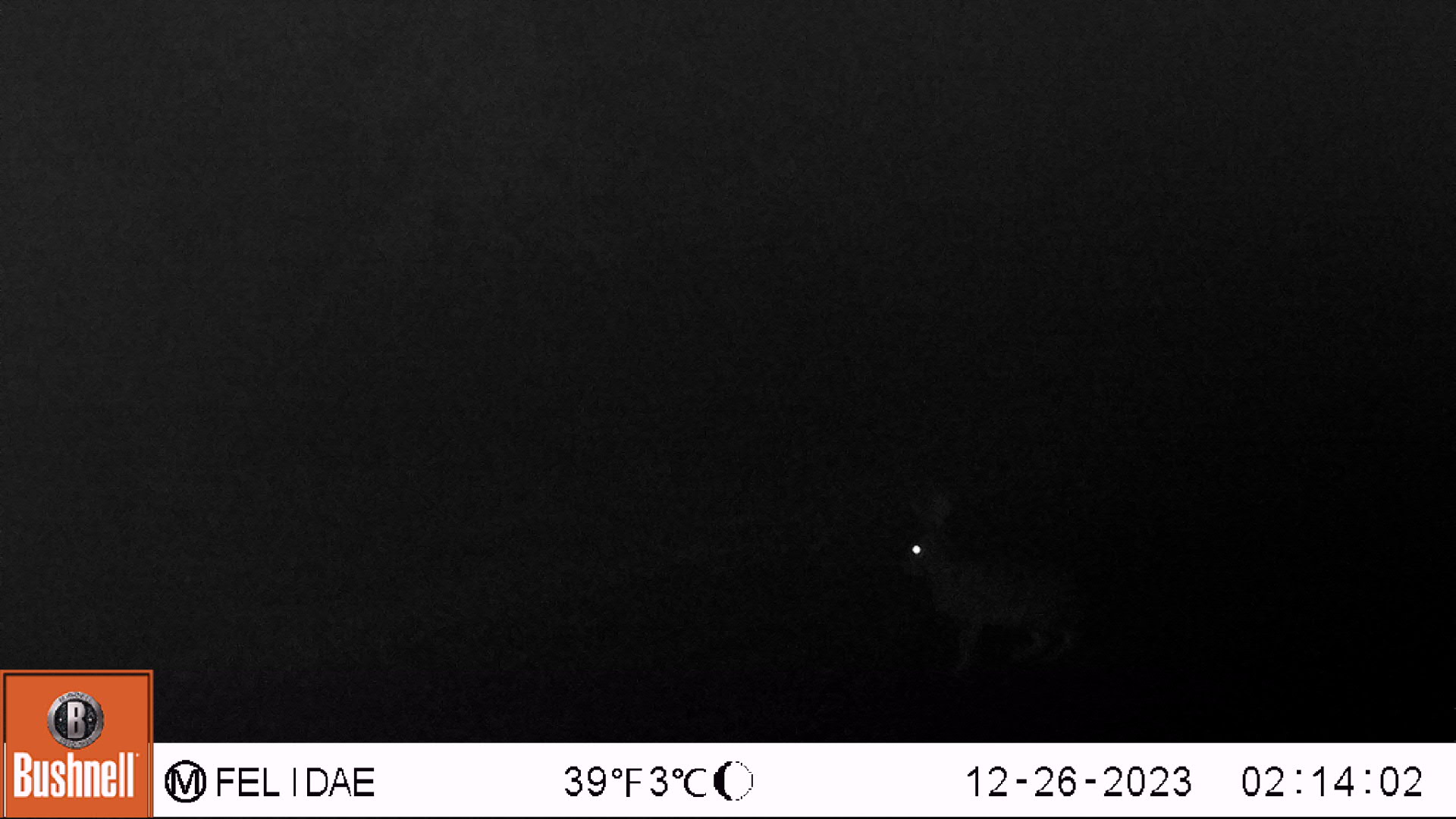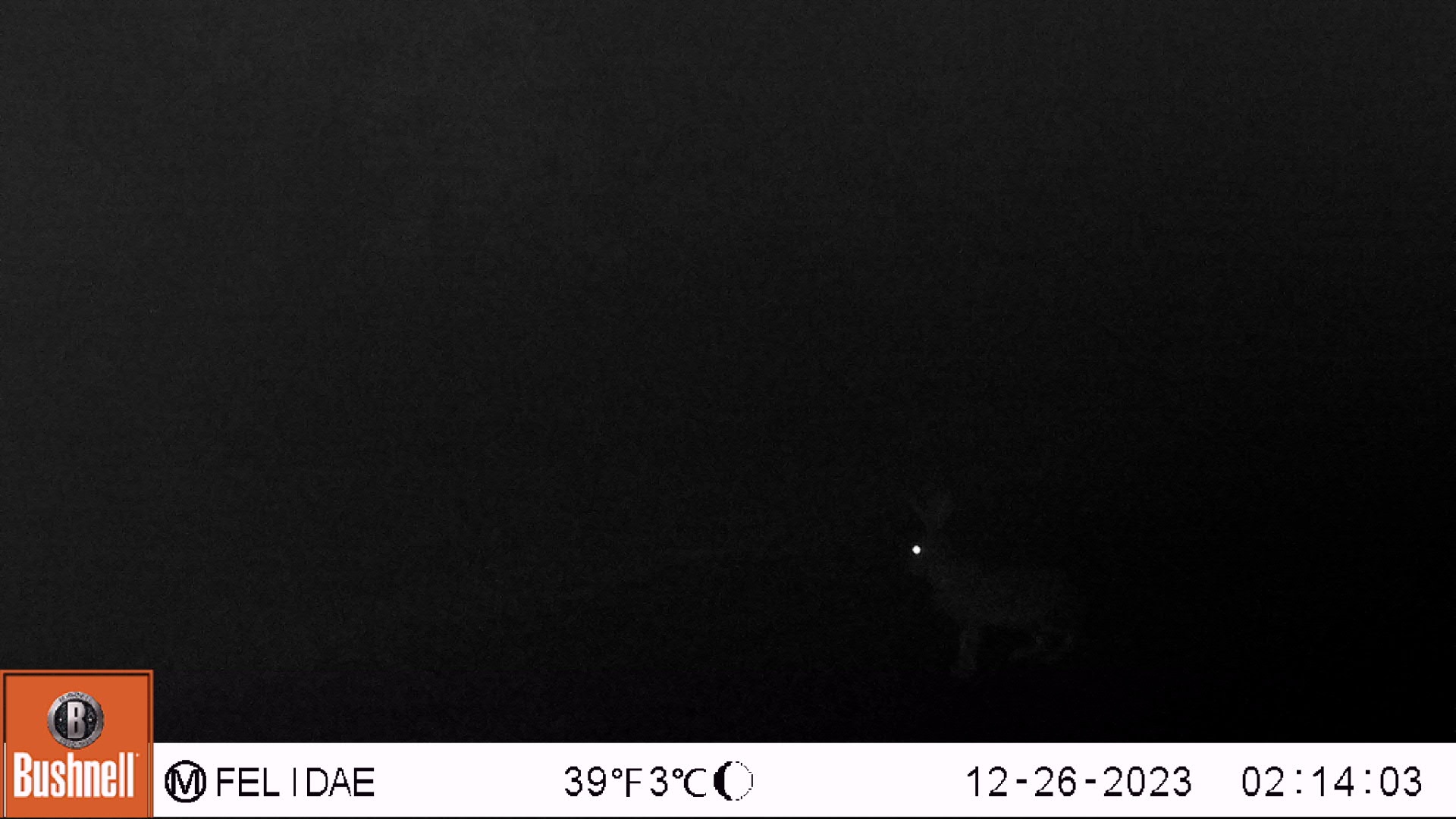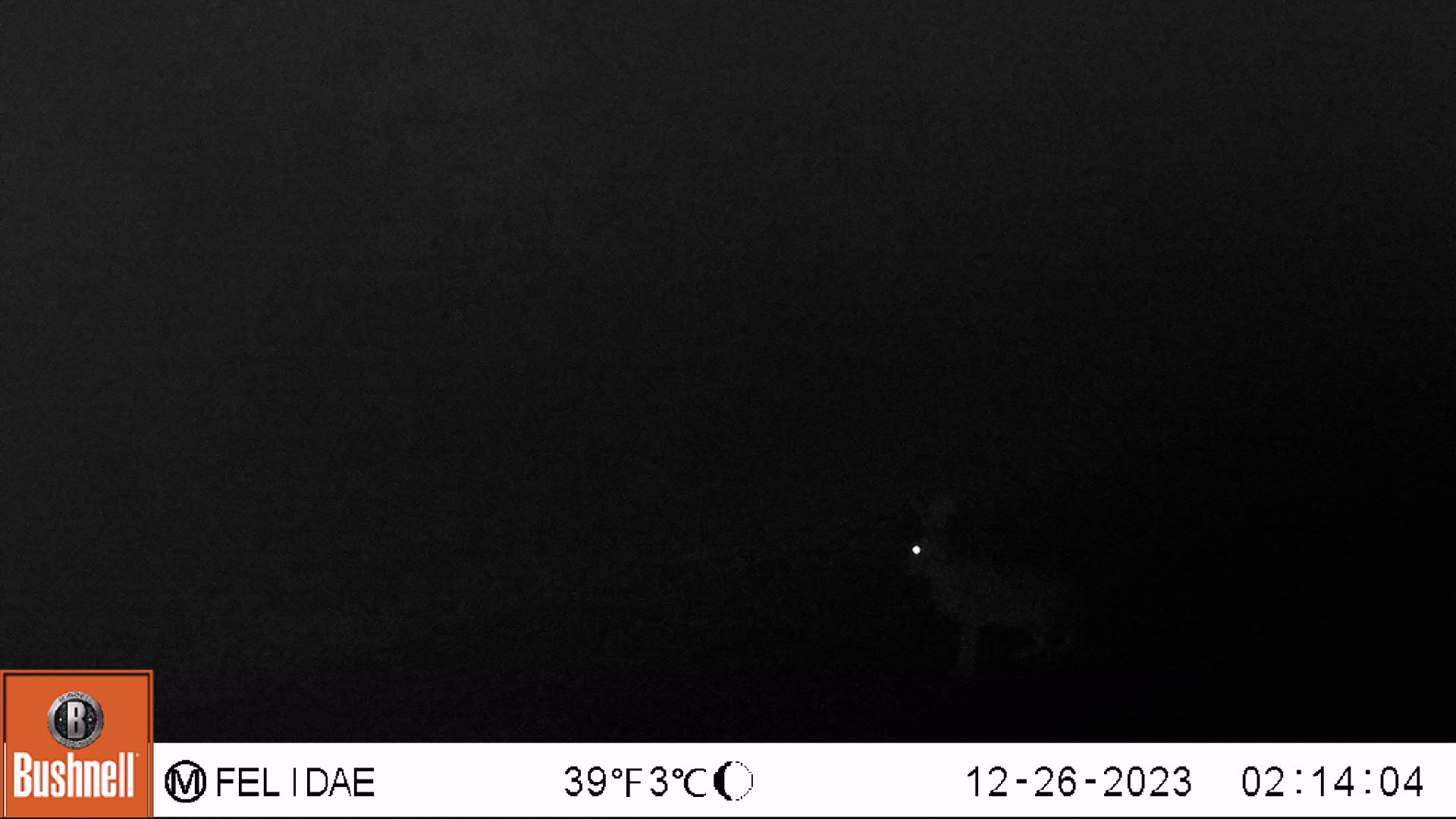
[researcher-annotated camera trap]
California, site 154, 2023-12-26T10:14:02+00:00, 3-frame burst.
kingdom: Animalia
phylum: Chordata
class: Mammalia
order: Lagomorpha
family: Leporidae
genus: Lepus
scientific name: Lepus californicus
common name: black-tailed jackrabbit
Black-tailed jackrabbit (Lepus californicus).